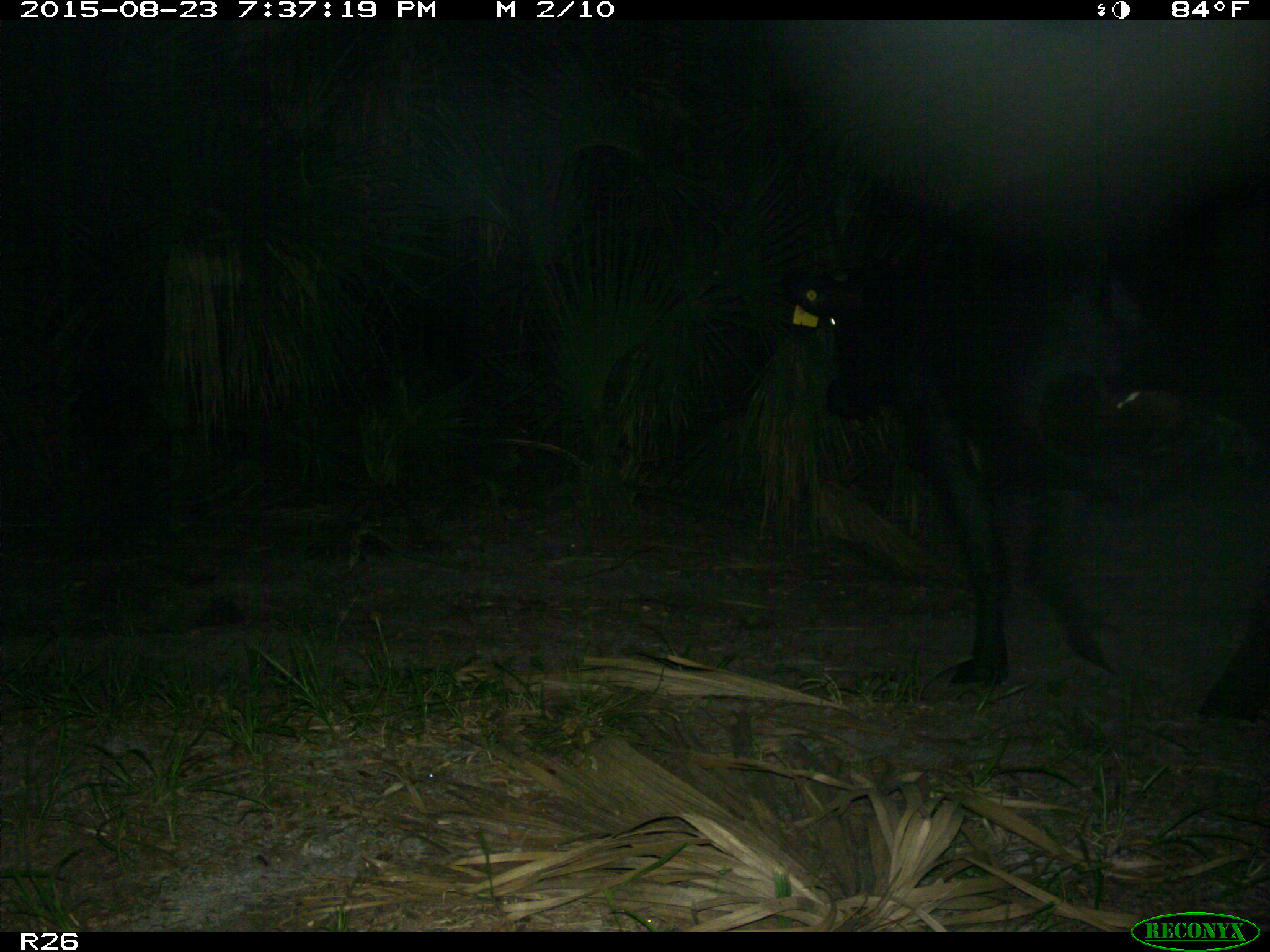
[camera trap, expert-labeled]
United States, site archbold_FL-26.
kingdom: Animalia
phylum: Chordata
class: Mammalia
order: Artiodactyla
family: Bovidae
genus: Bos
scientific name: Bos taurus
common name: domestic cow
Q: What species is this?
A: Bos taurus (domestic cow).